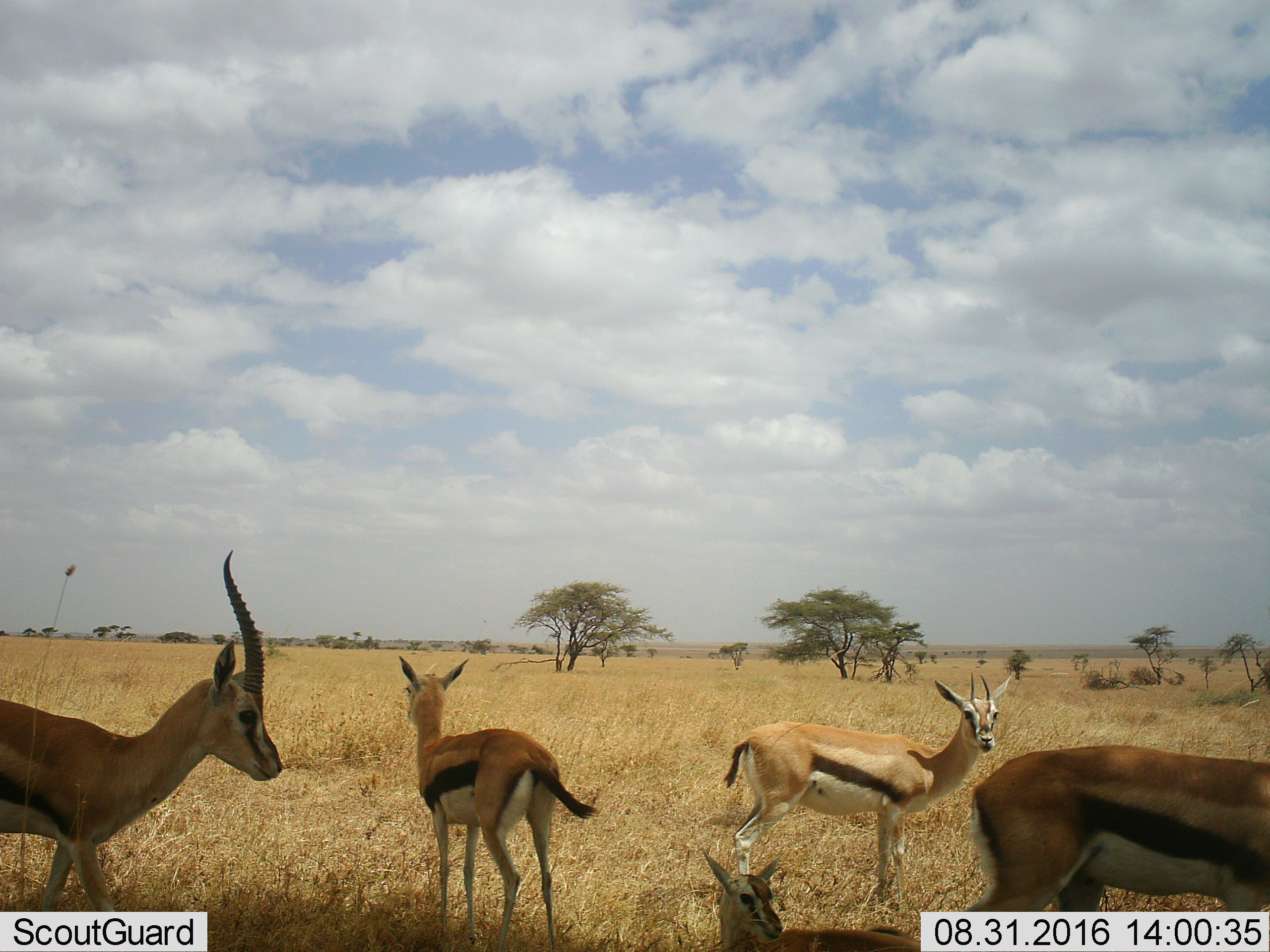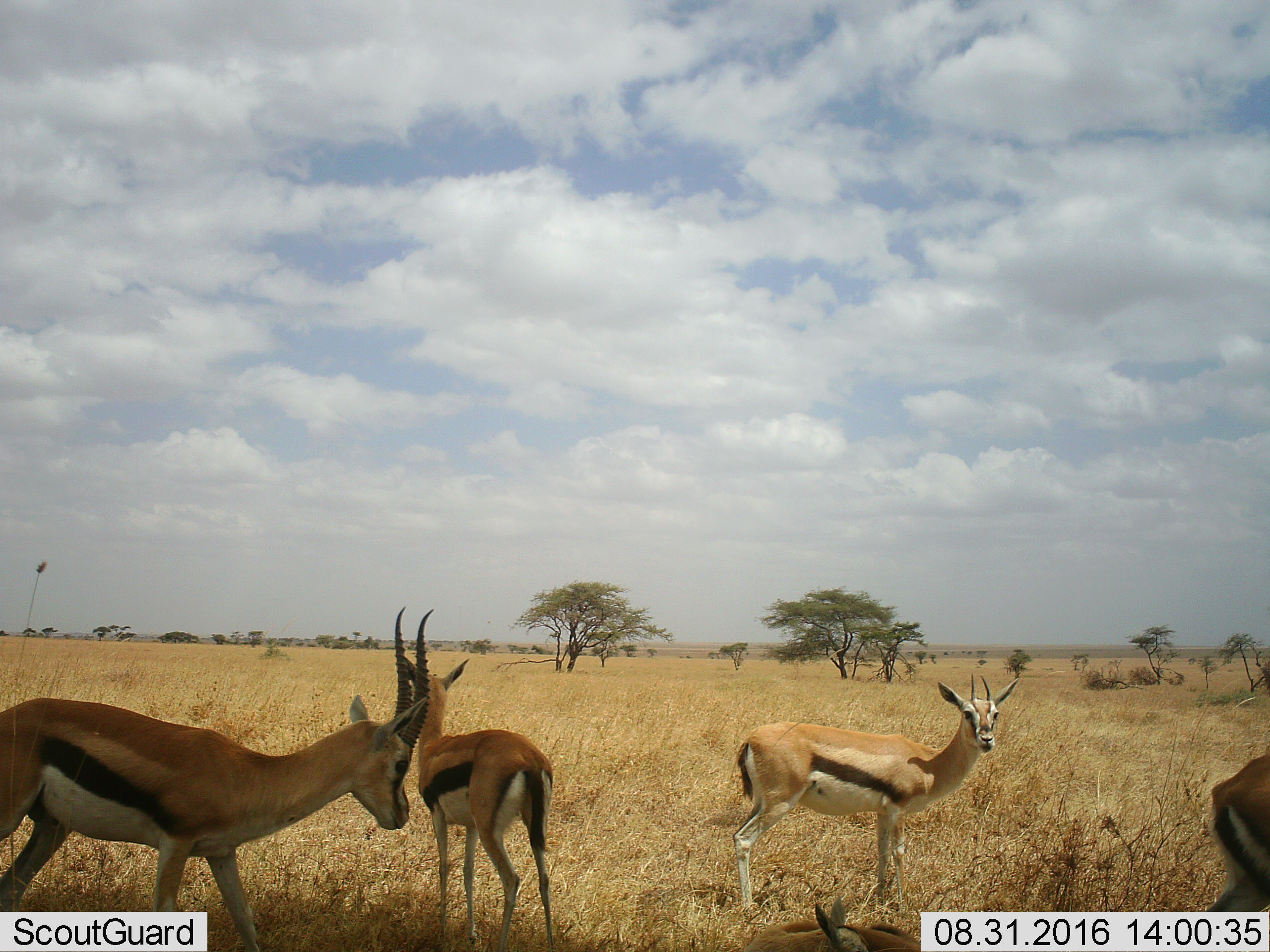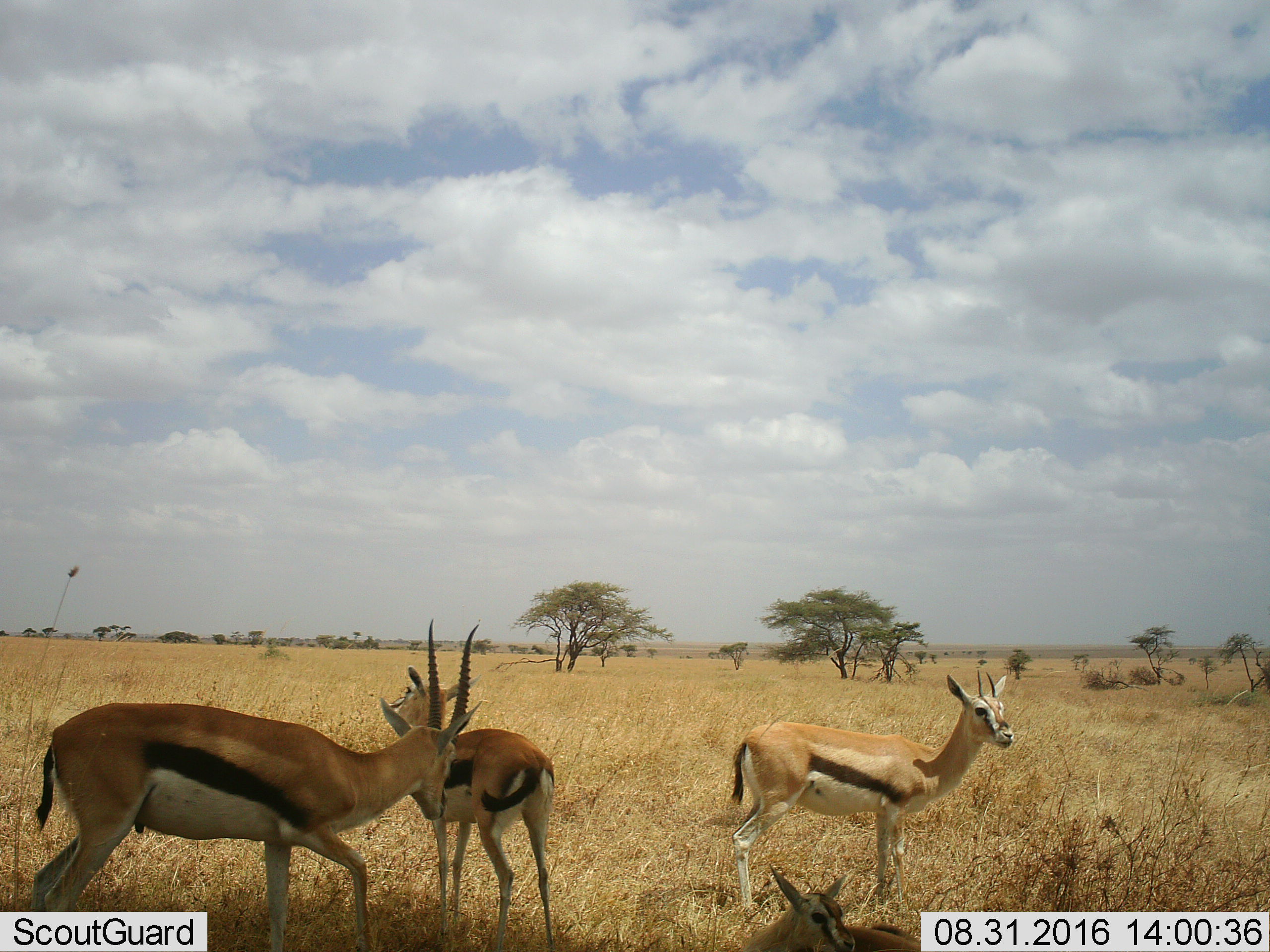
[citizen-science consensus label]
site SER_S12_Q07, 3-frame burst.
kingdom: Animalia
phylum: Chordata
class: Mammalia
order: Artiodactyla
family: Bovidae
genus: Eudorcas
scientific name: Eudorcas thomsonii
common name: thomson's gazelle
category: gazellethomsons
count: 5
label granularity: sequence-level